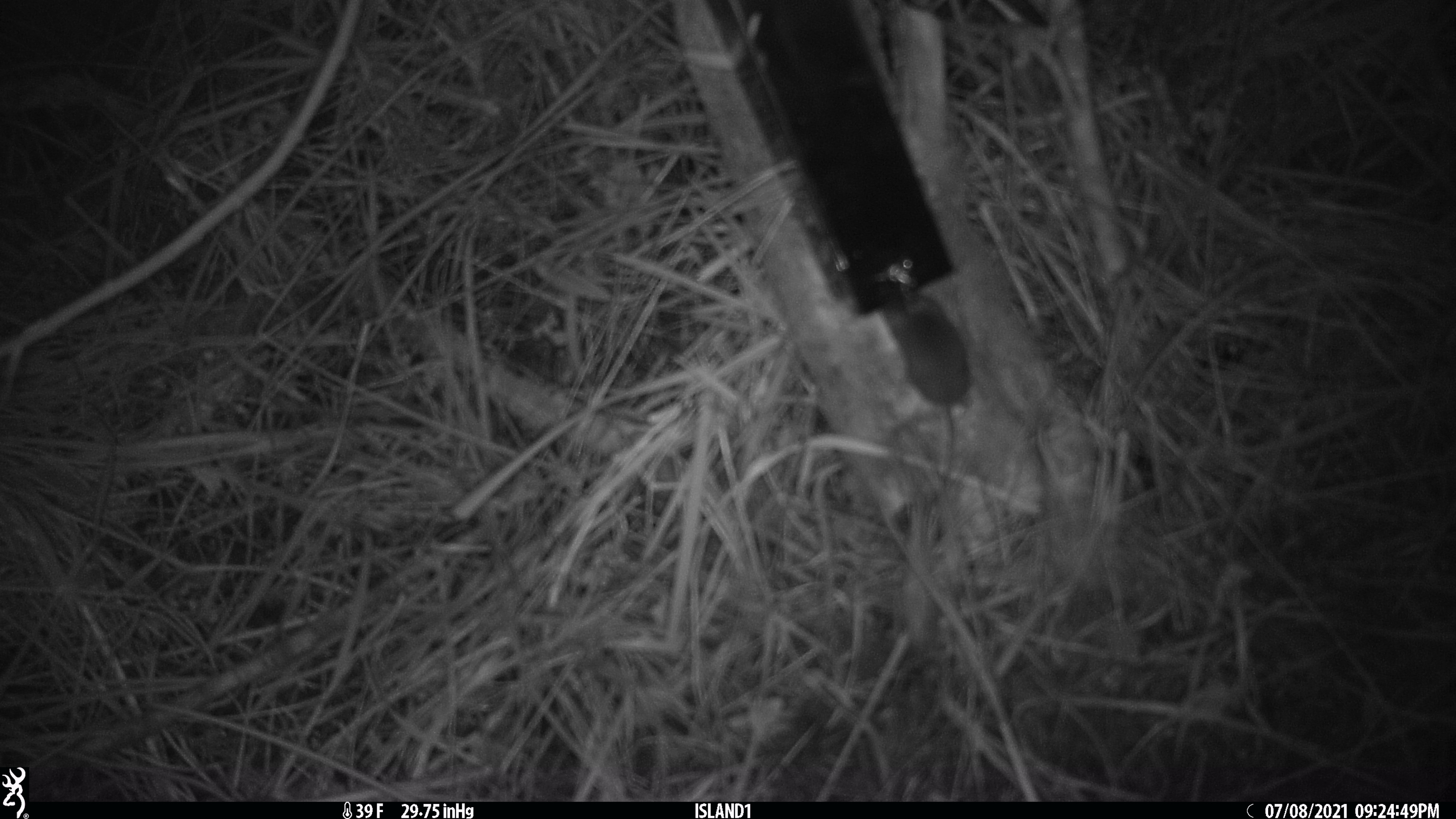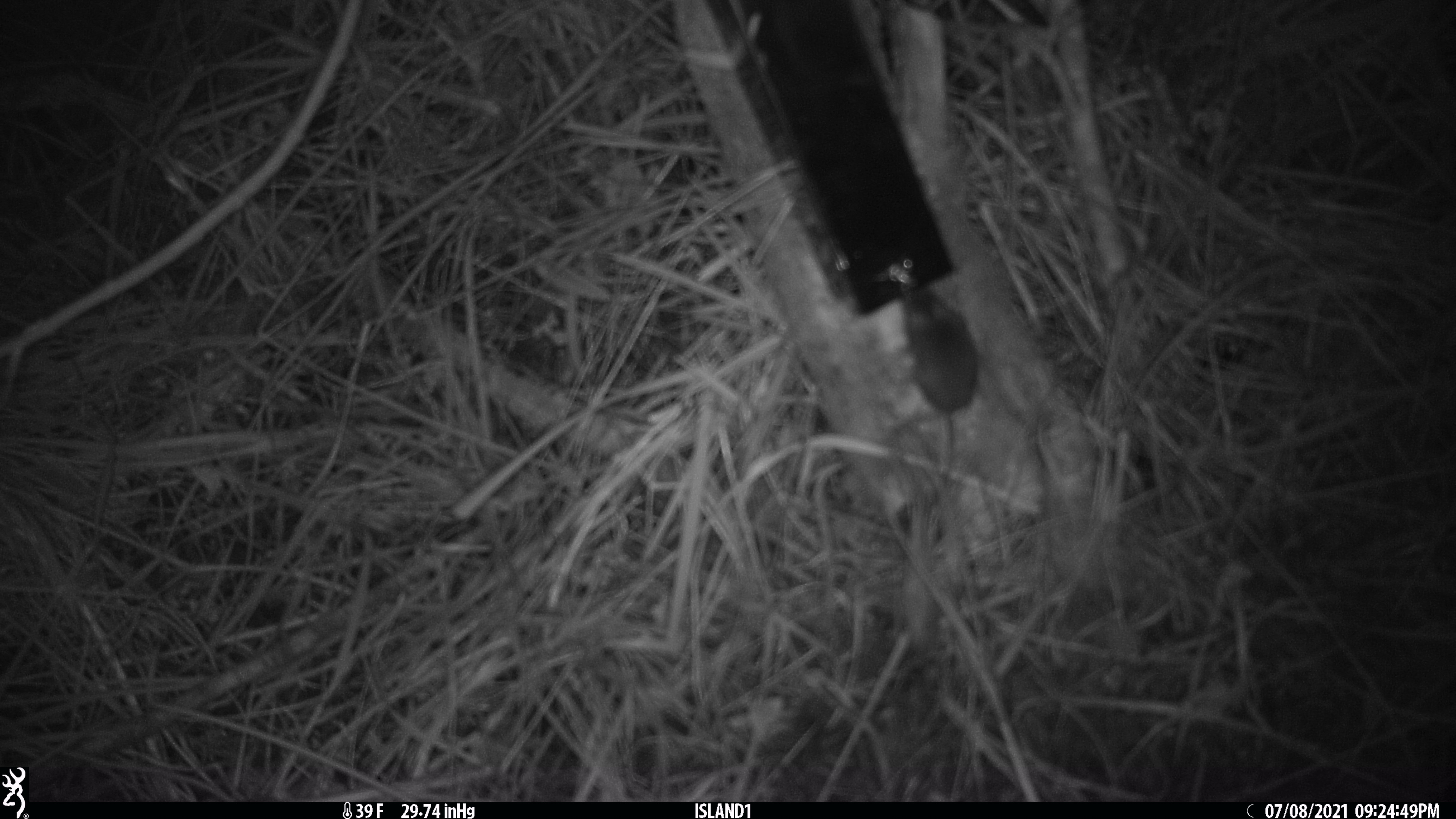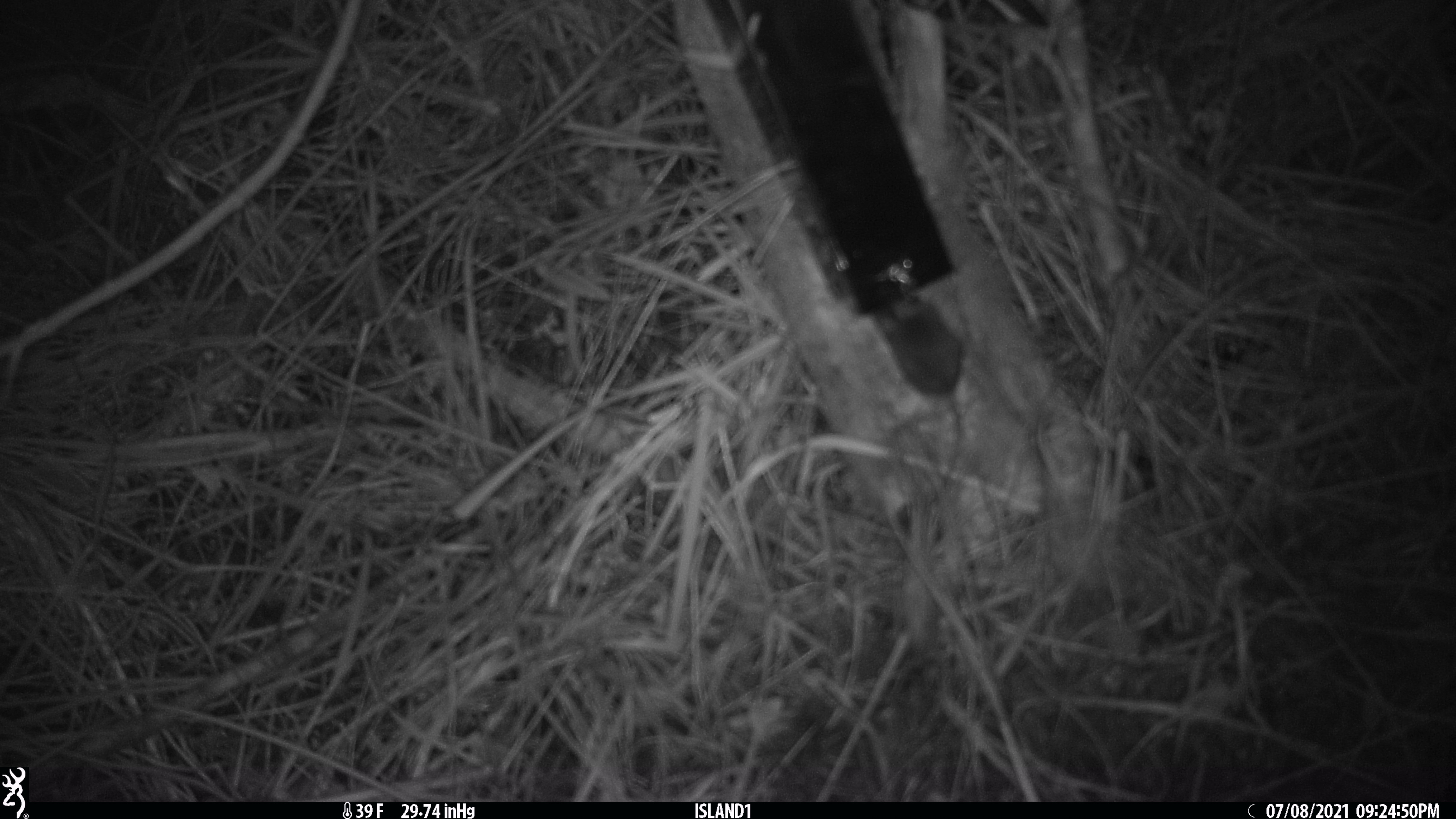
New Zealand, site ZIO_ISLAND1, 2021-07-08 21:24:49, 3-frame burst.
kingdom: Animalia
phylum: Chordata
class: Mammalia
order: Rodentia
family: Muridae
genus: Mus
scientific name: Mus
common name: mouse